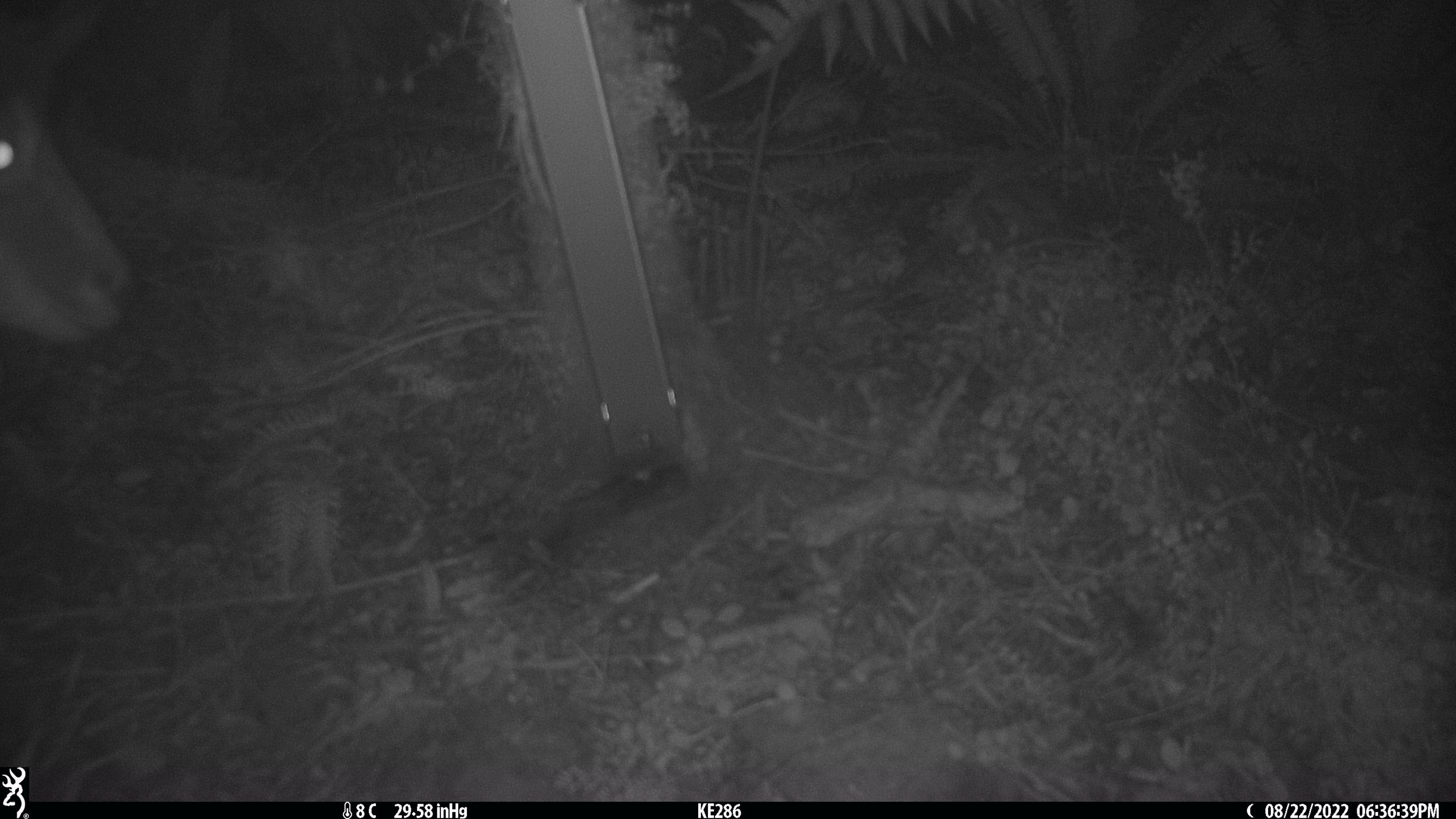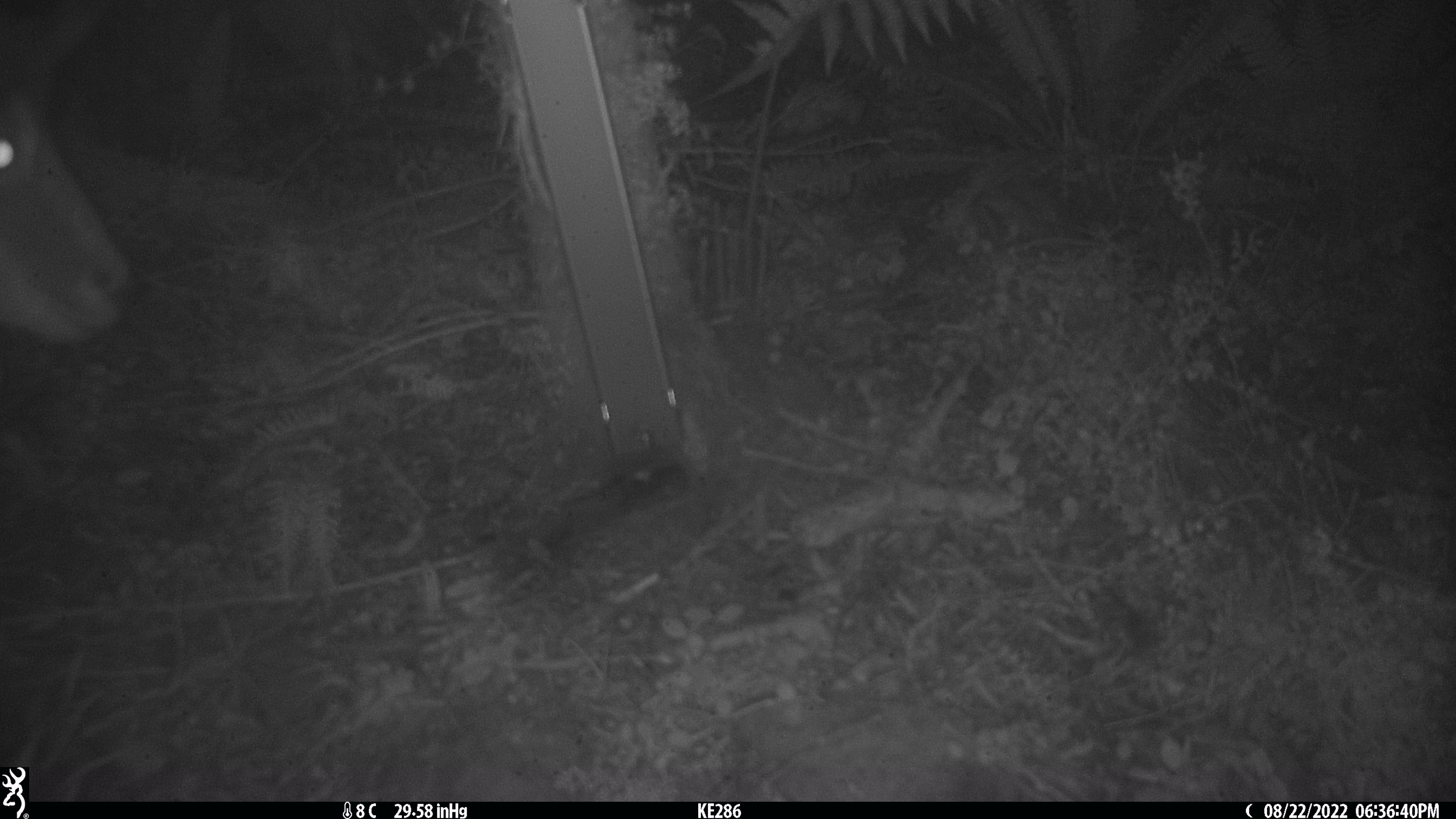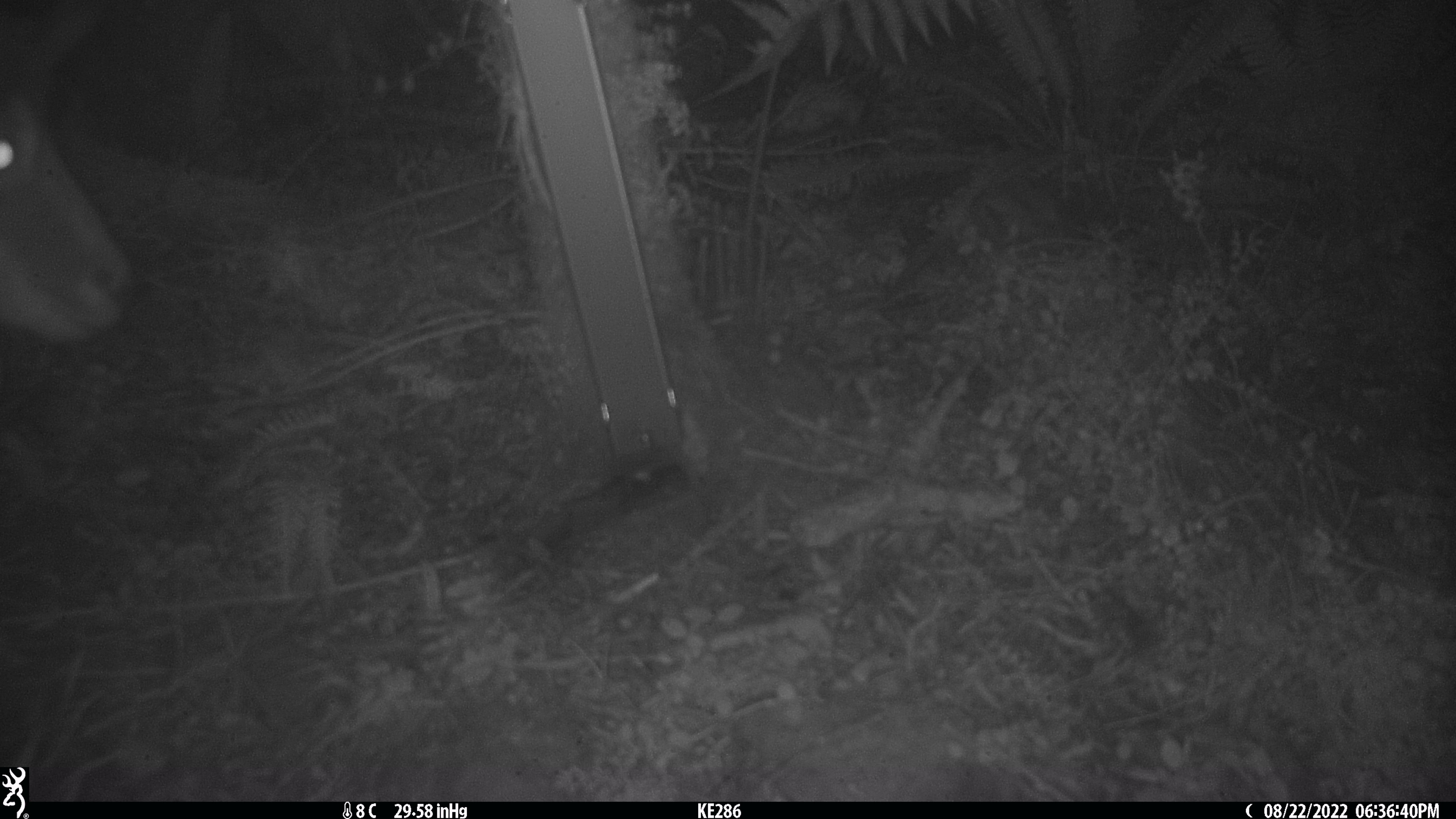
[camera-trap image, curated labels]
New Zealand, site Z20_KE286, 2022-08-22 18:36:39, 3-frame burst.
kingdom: Animalia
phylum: Chordata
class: Mammalia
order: Artiodactyla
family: Bovidae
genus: Rupicapra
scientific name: Rupicapra rupicapra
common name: alpine chamois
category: chamois